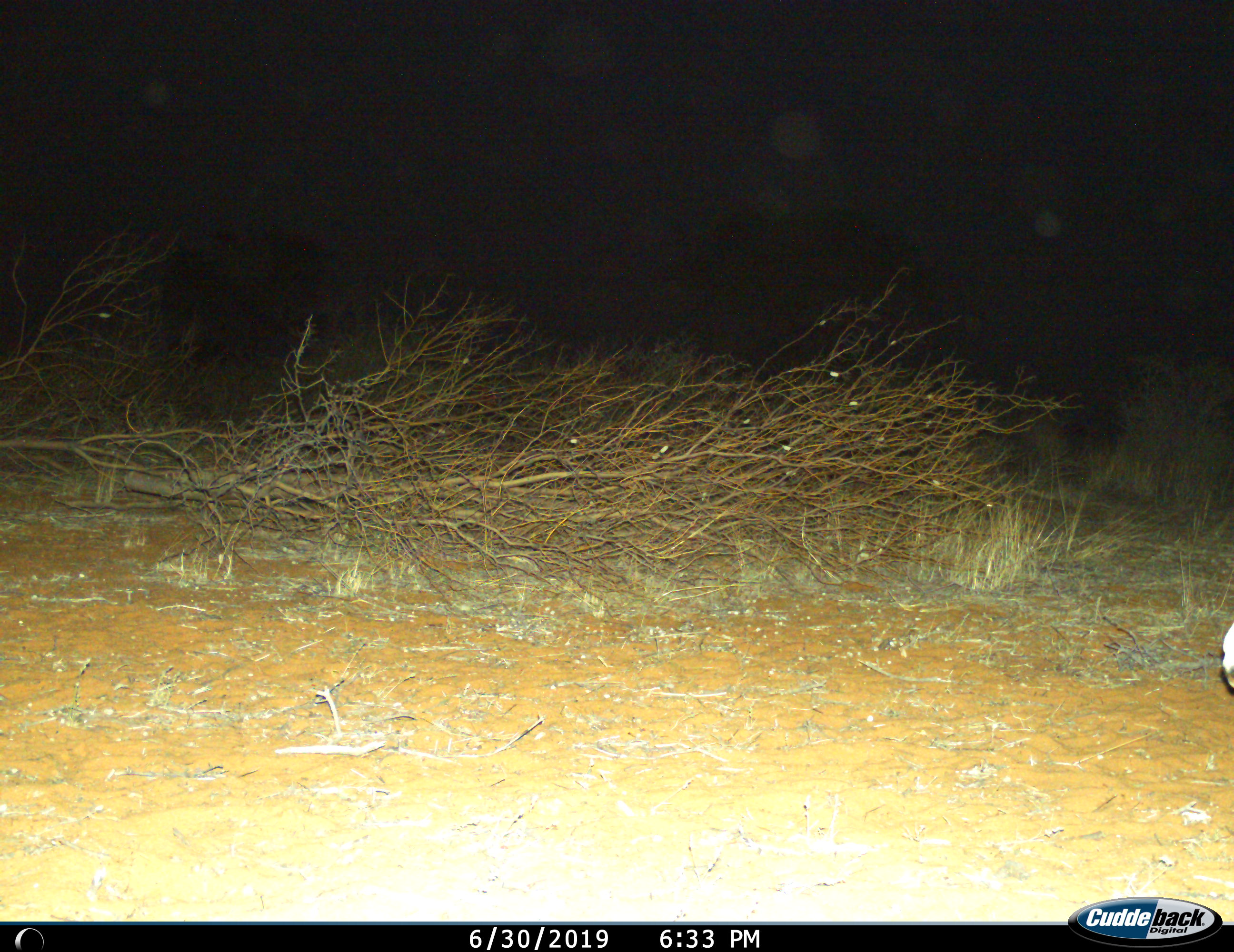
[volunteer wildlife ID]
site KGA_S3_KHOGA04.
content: unidentified animal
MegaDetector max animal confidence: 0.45